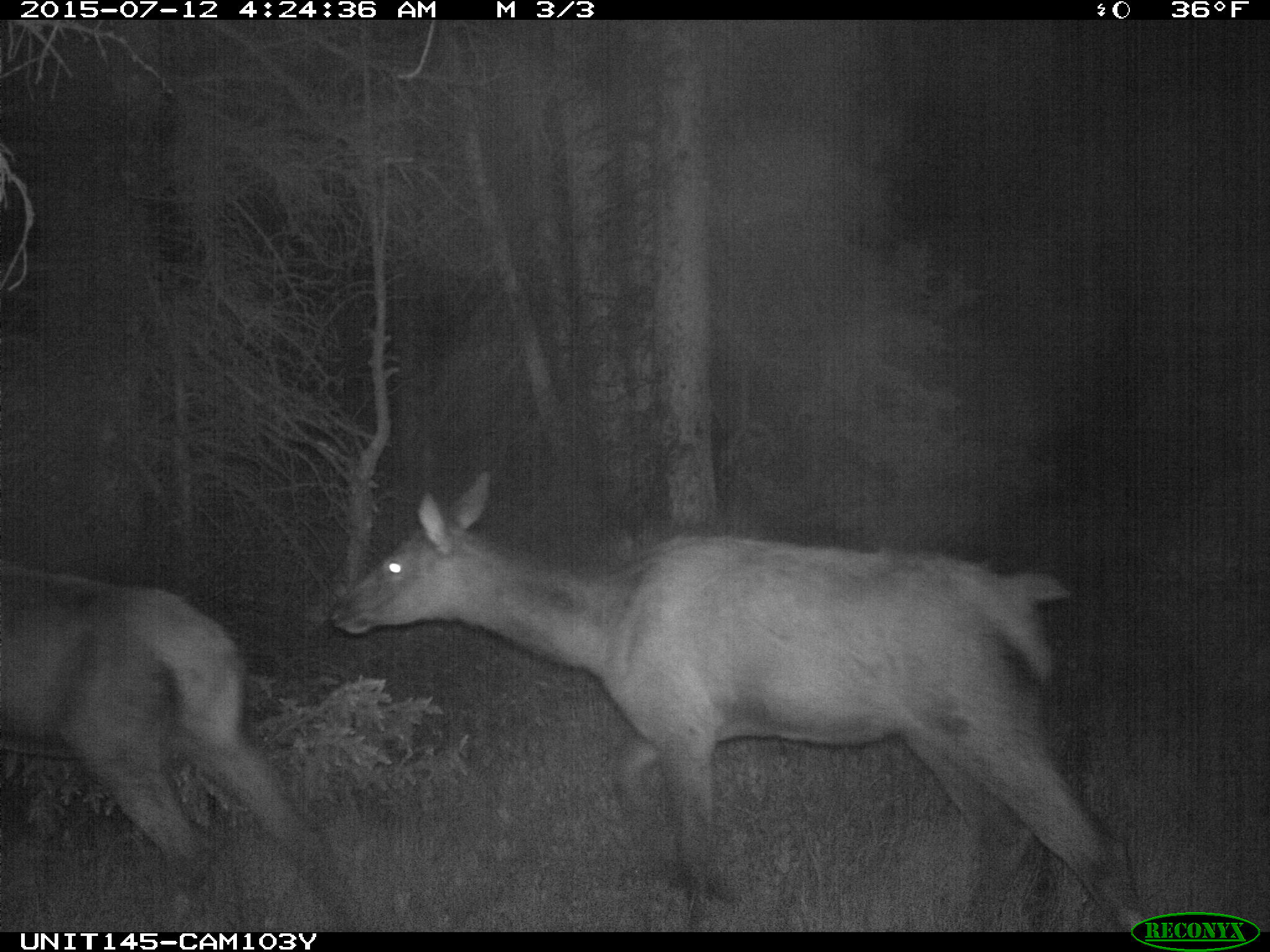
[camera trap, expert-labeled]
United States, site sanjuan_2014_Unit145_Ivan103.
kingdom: Animalia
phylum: Chordata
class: Mammalia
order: Artiodactyla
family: Cervidae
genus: Cervus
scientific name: Cervus elaphus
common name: red deer